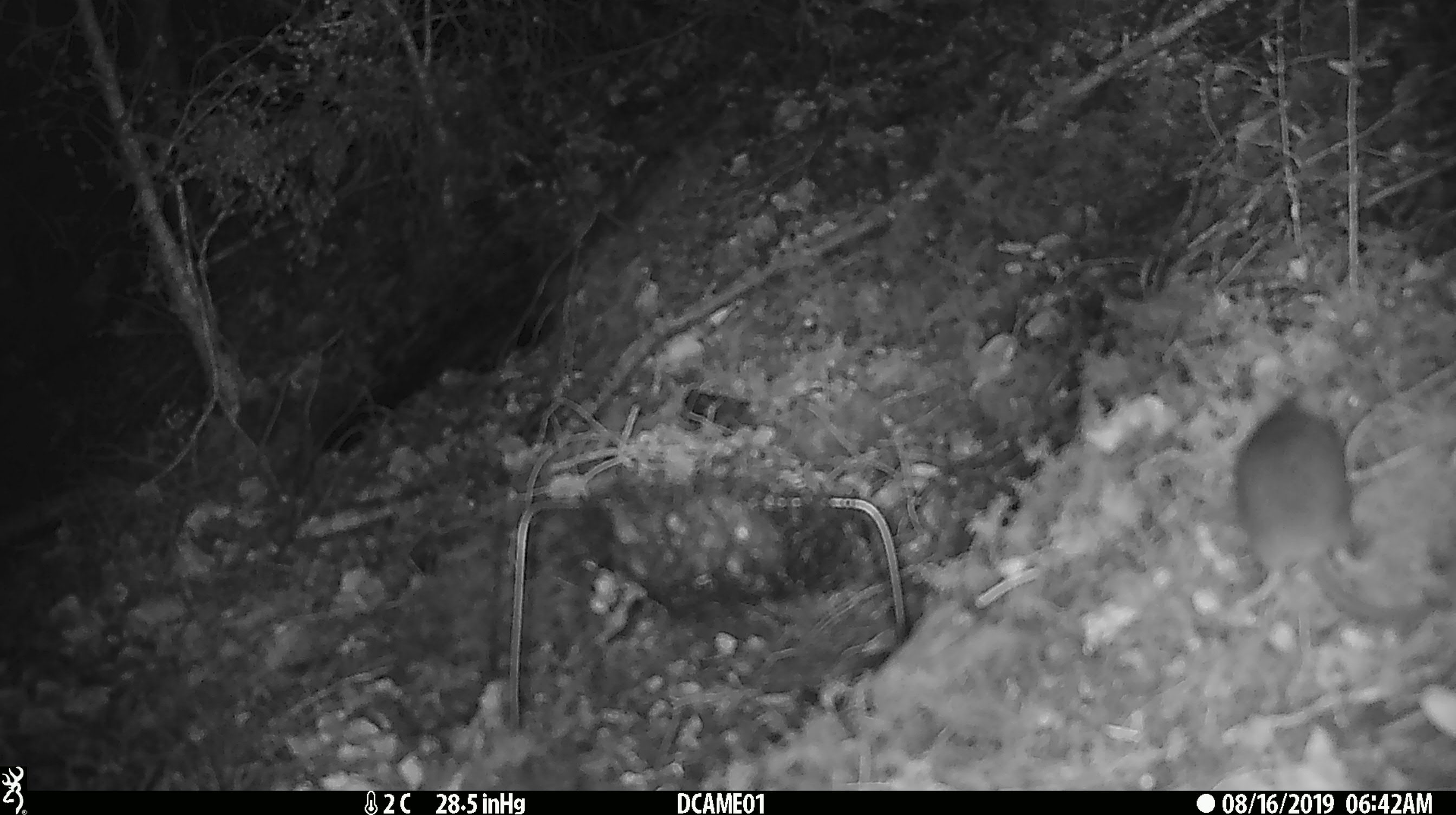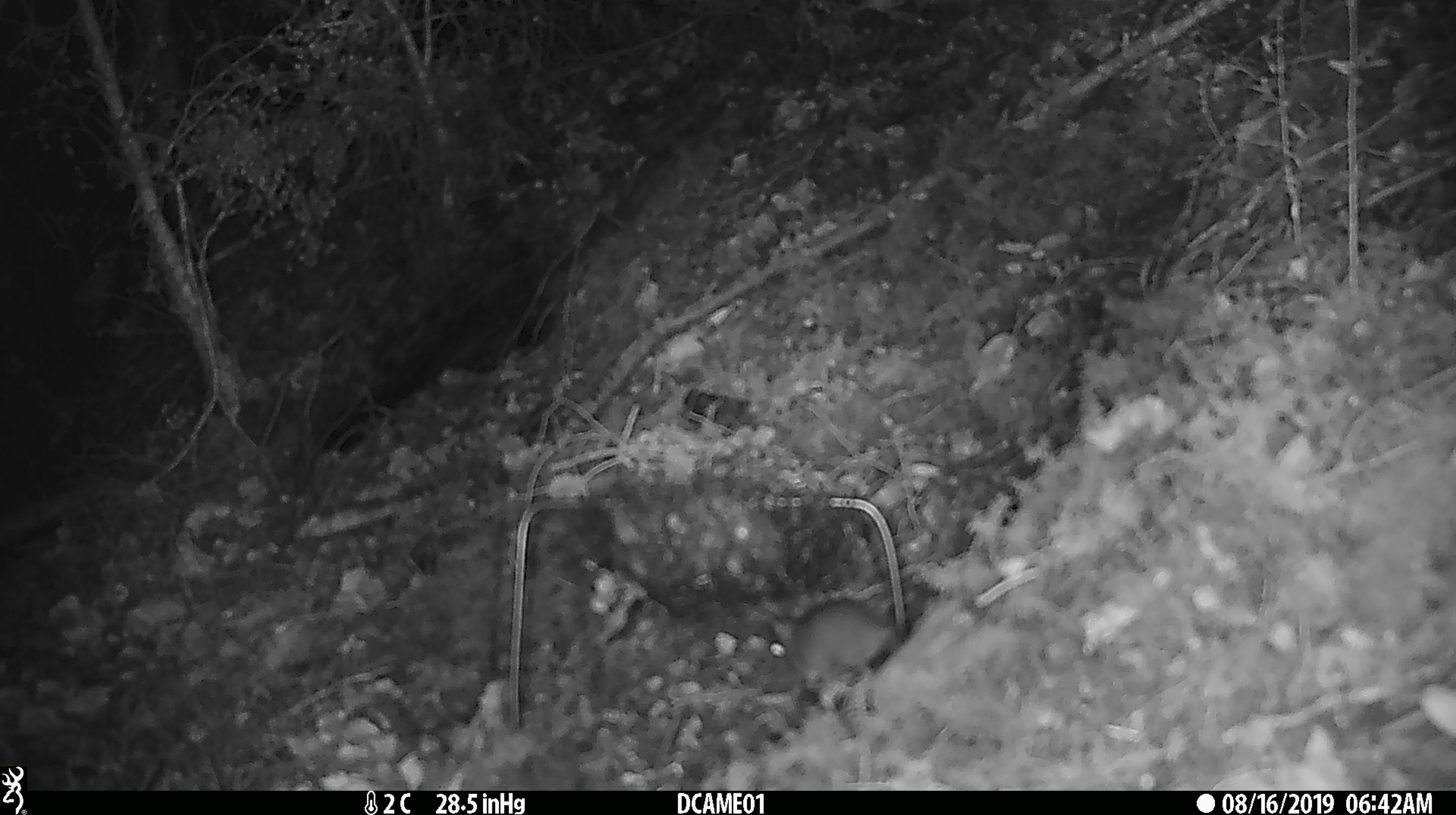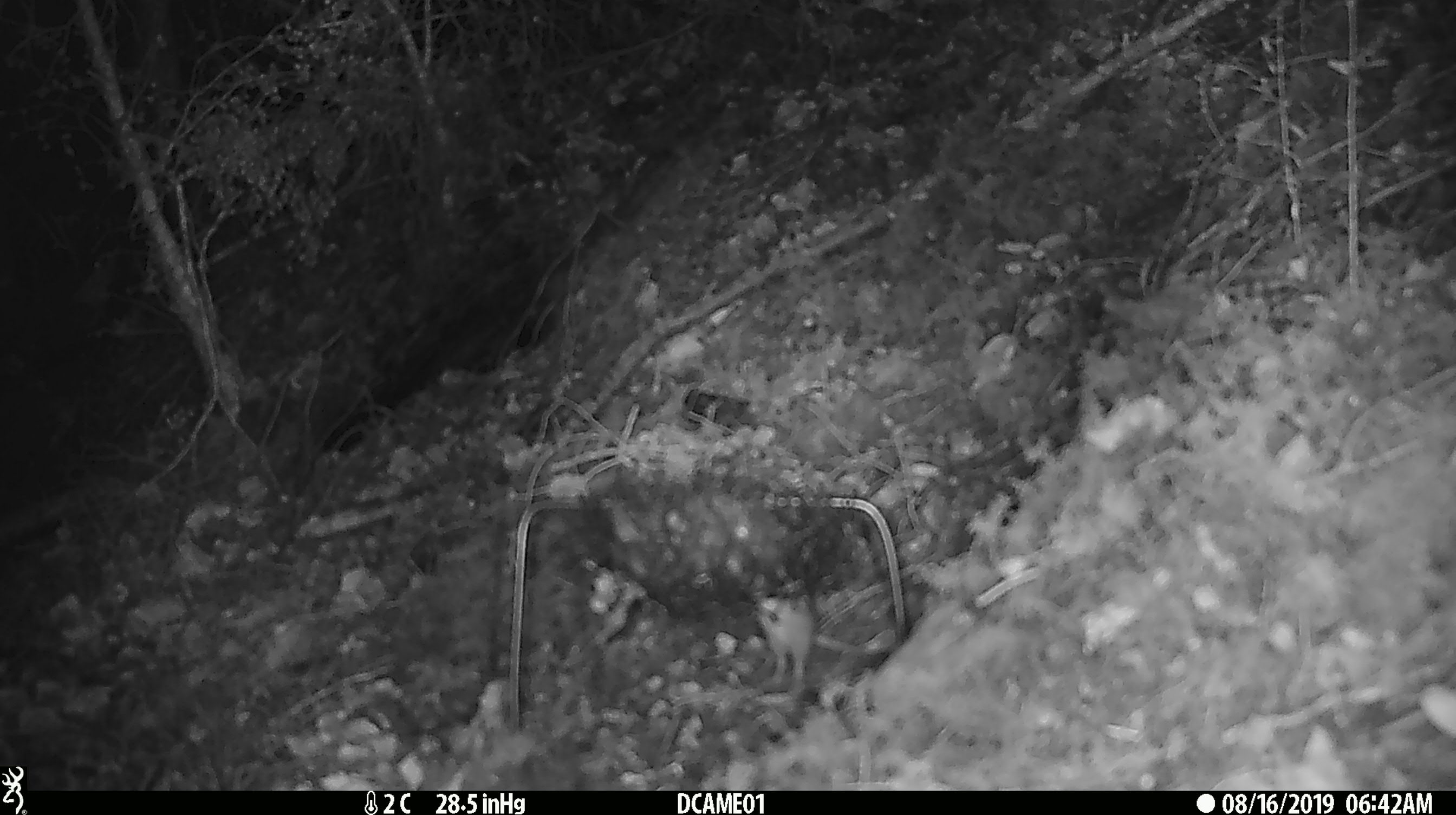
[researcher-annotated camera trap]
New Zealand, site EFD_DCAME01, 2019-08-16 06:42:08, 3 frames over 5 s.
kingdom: Animalia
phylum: Chordata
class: Mammalia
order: Rodentia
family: Muridae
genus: Mus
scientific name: Mus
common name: mouse